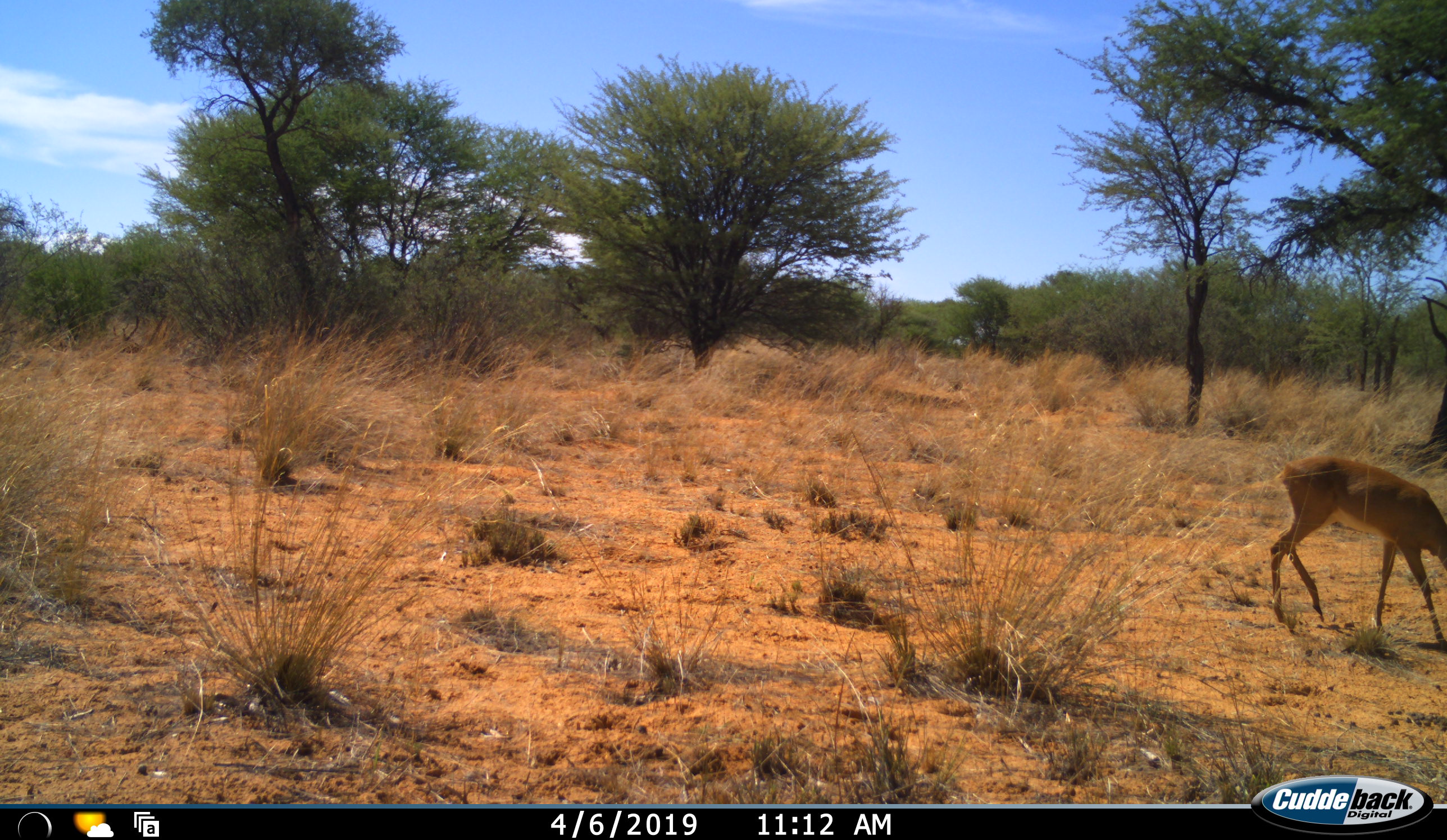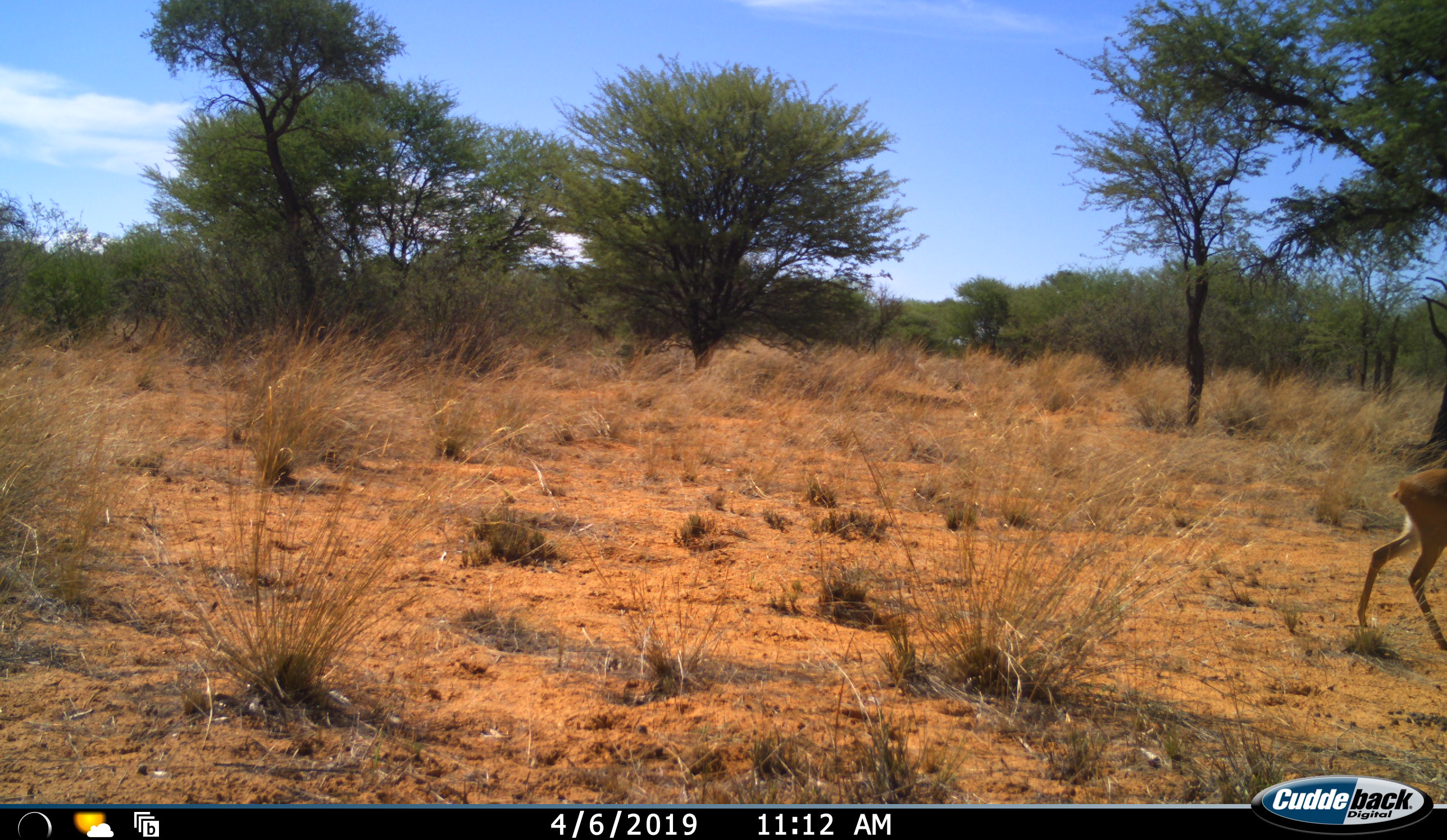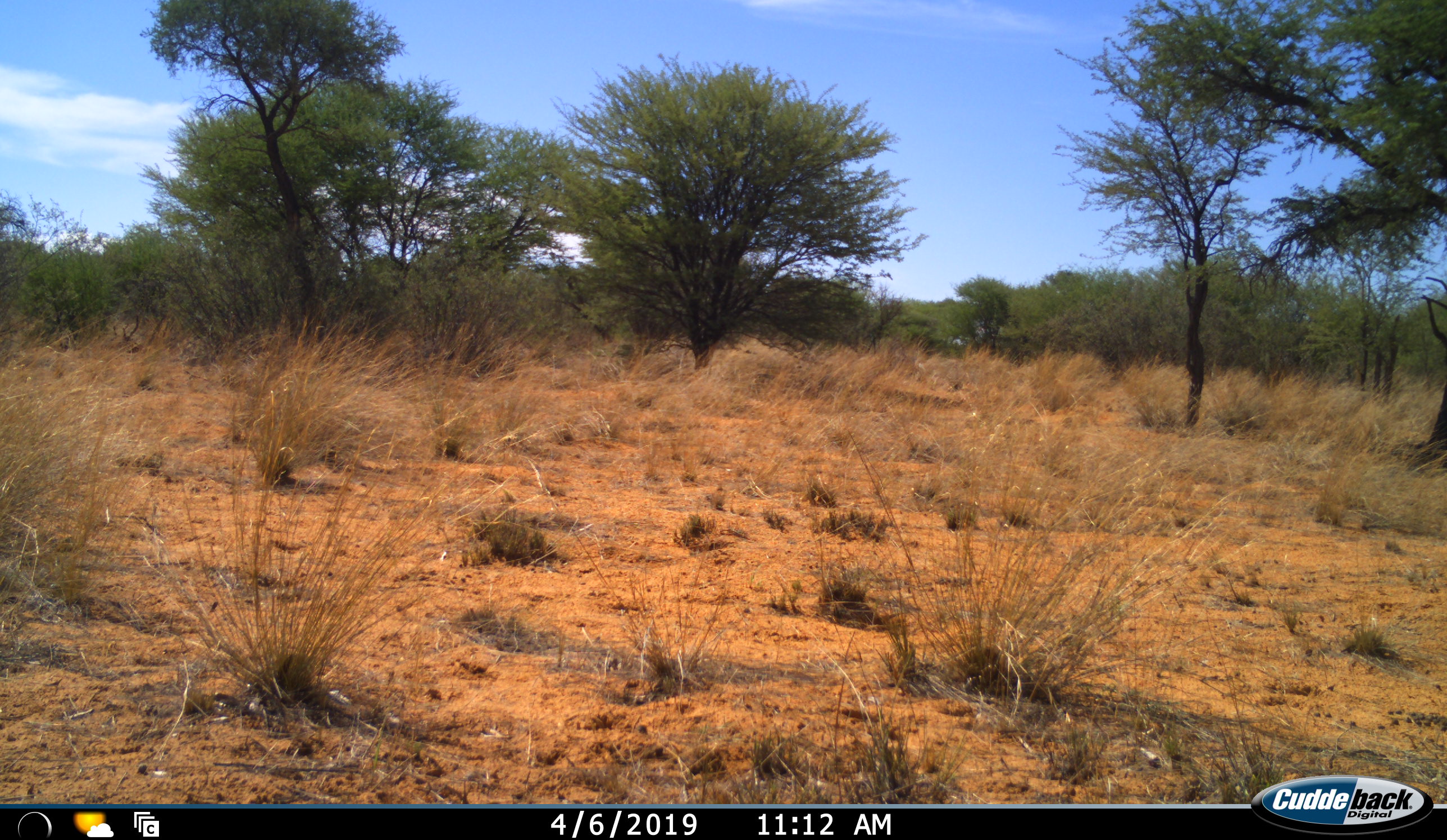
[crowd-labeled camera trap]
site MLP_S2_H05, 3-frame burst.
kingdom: Animalia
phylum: Chordata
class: Mammalia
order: Artiodactyla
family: Bovidae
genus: Aepyceros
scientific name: Aepyceros melampus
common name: impala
Impala (Aepyceros melampus), count 1. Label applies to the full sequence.